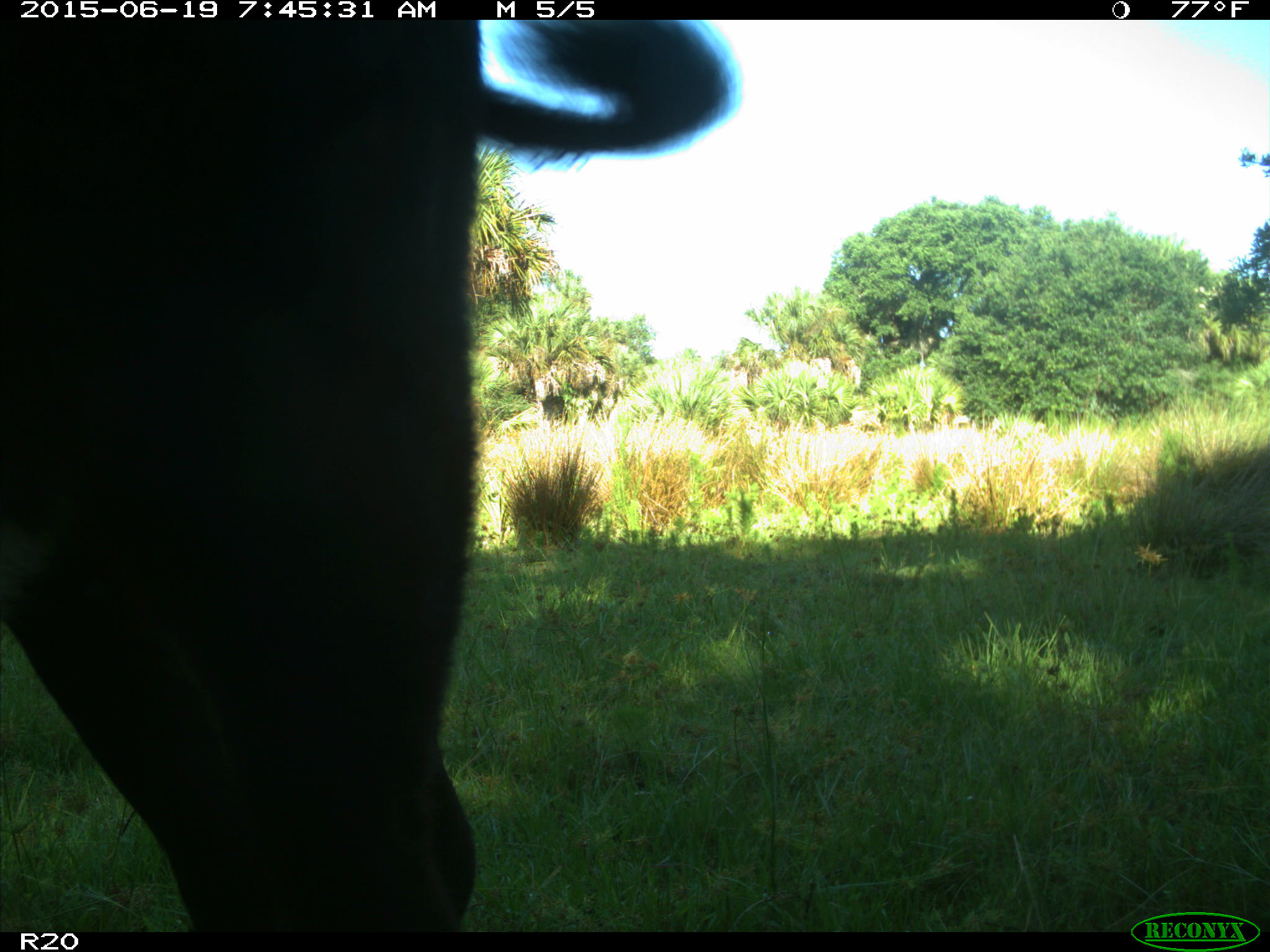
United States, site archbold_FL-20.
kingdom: Animalia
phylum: Chordata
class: Mammalia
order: Artiodactyla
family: Bovidae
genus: Bos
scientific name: Bos taurus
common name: domestic cow